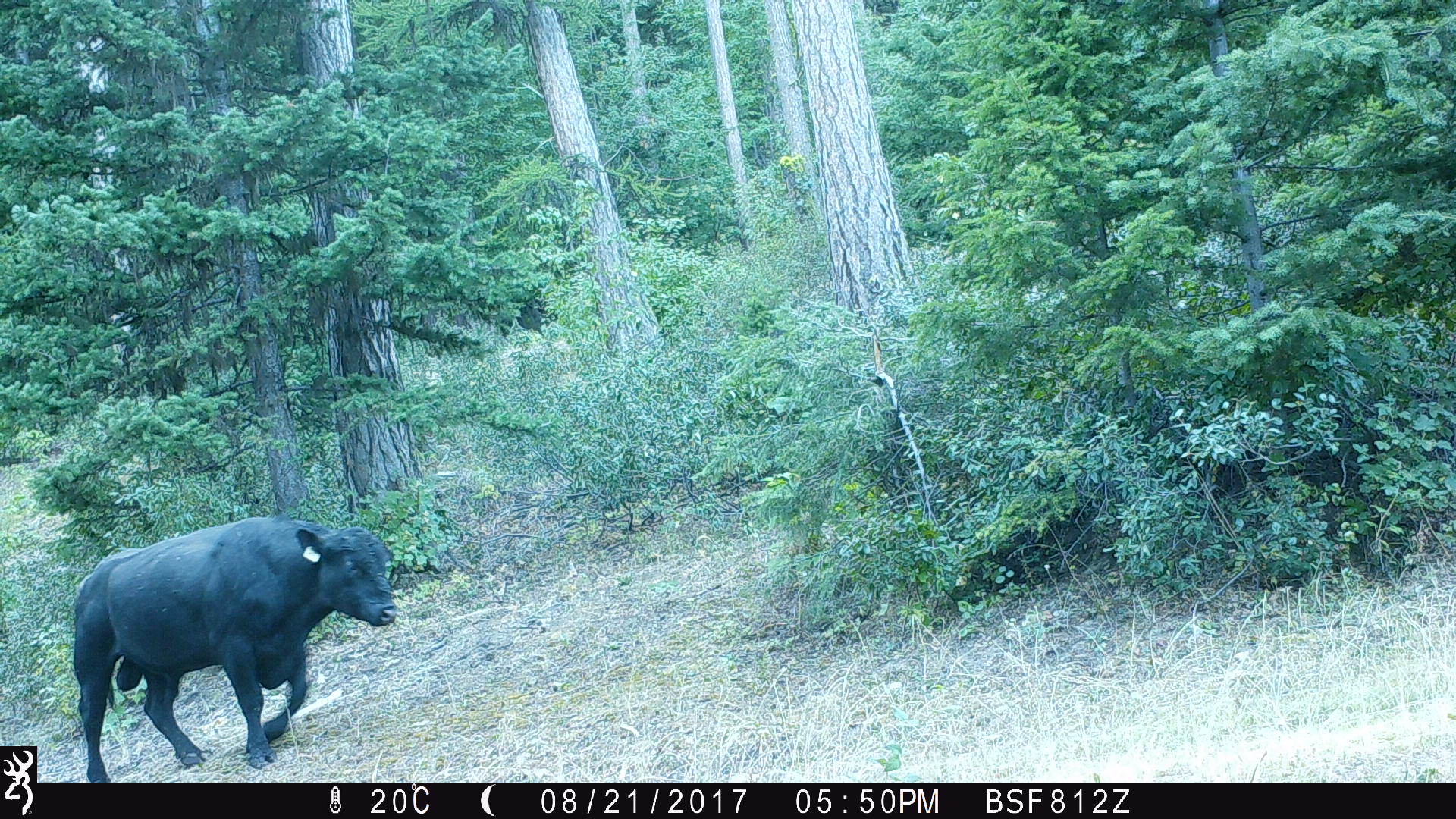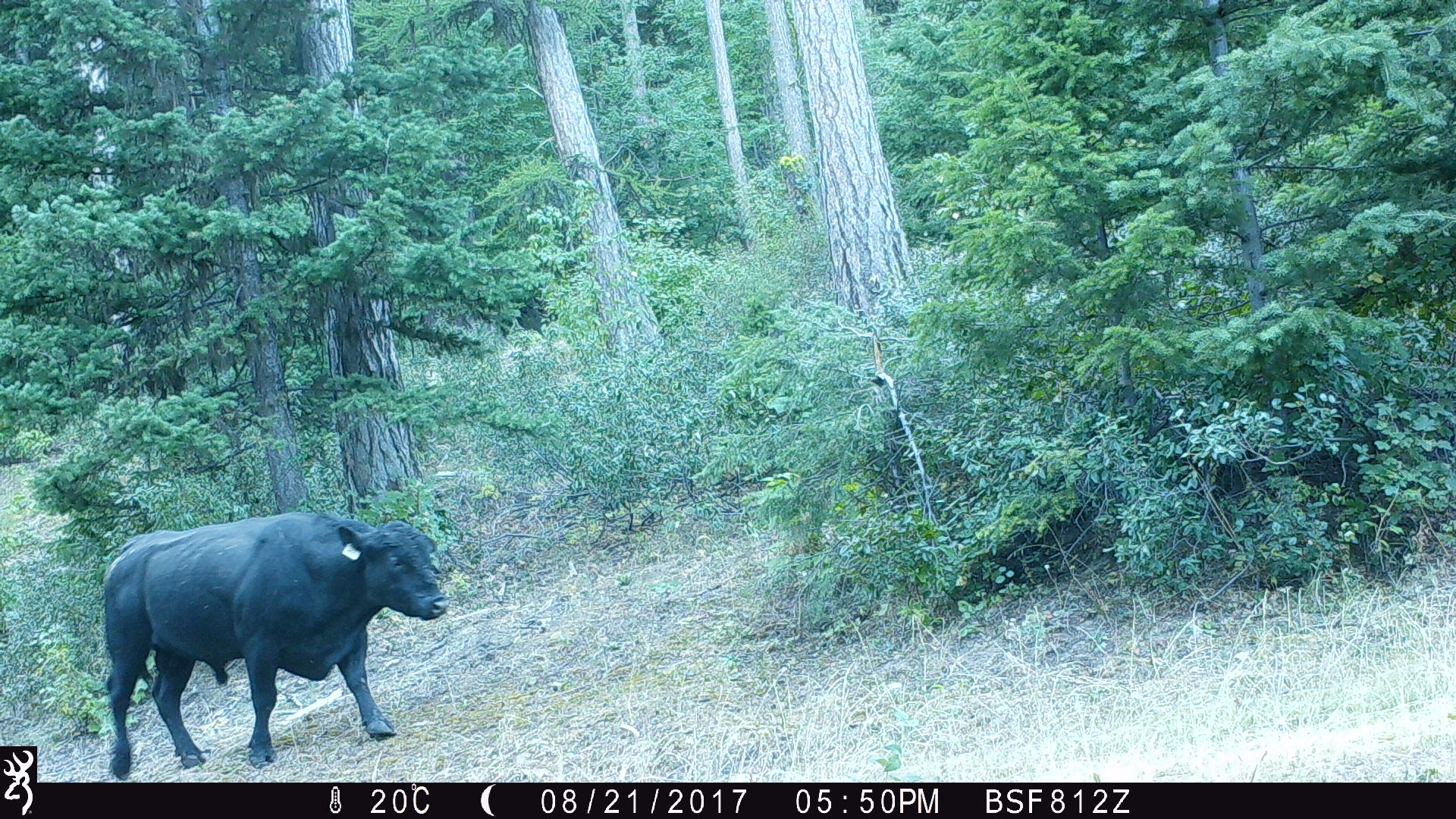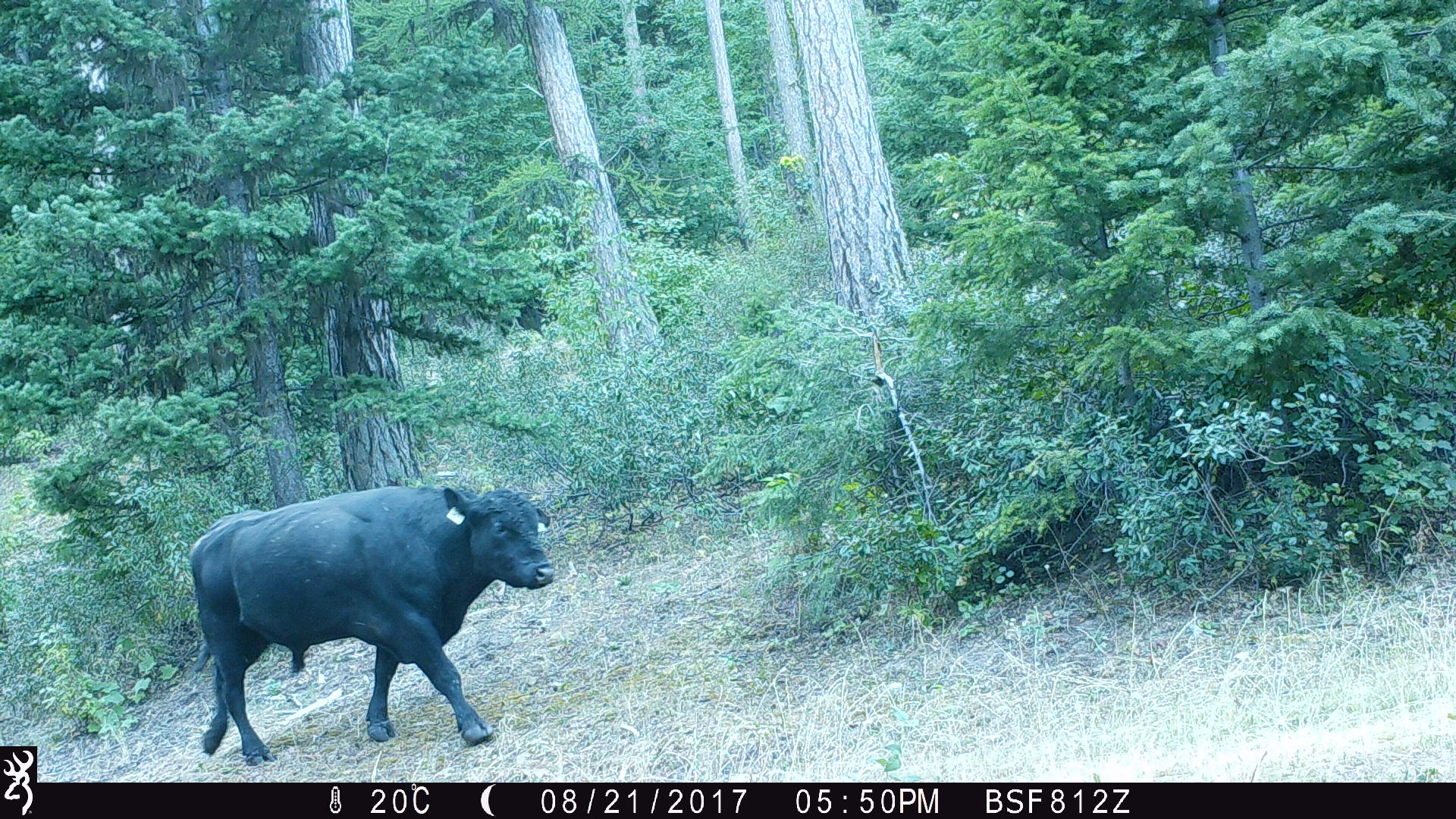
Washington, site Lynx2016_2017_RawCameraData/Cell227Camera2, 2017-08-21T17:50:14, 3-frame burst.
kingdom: Animalia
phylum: Chordata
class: Mammalia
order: Artiodactyla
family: Bovidae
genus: Bos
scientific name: Bos taurus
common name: domestic cattle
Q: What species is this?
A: Domestic cattle (Bos taurus).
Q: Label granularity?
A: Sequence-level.